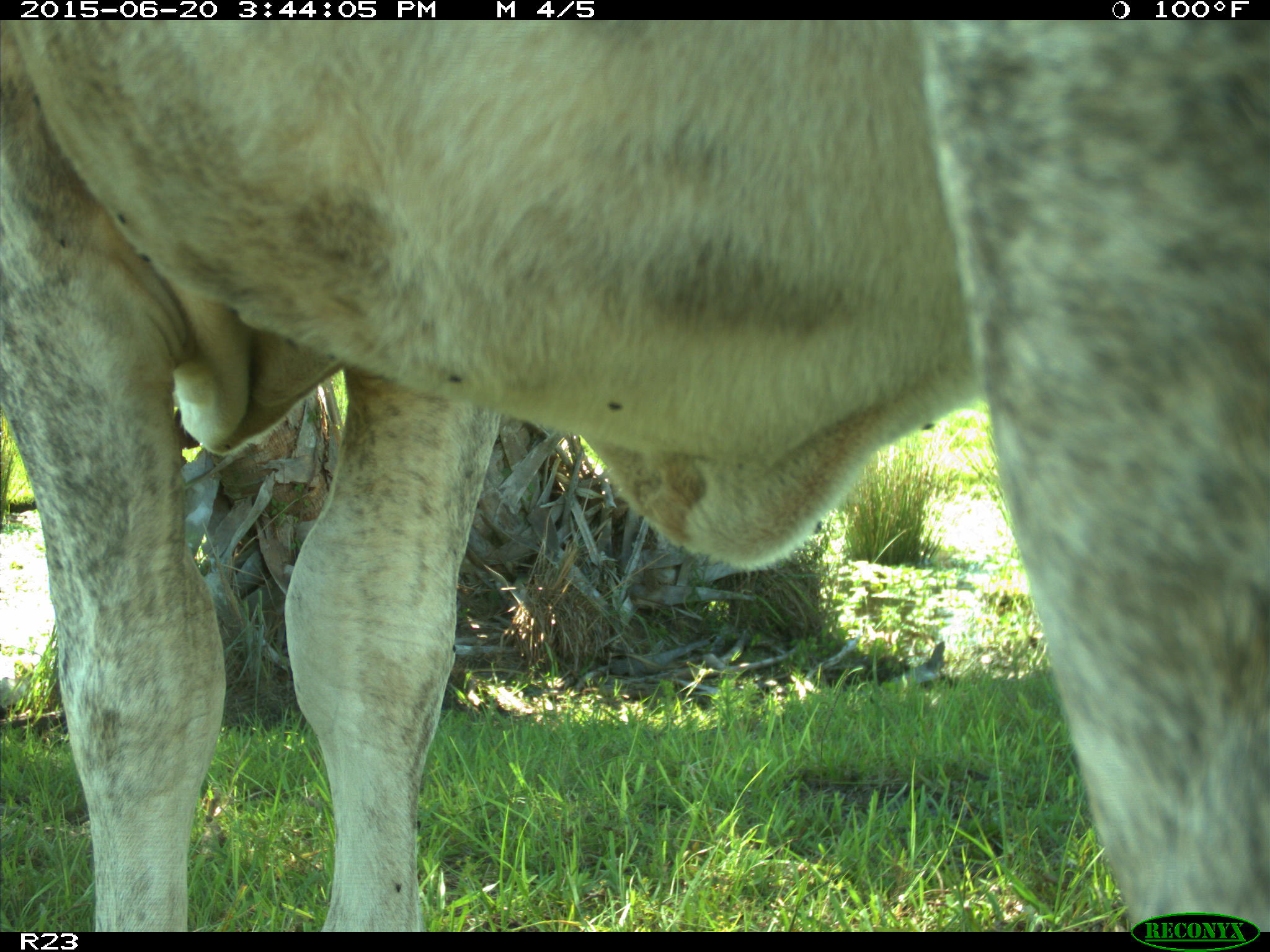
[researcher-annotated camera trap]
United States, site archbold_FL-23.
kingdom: Animalia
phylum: Chordata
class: Mammalia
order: Artiodactyla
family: Bovidae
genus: Bos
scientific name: Bos taurus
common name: domestic cow